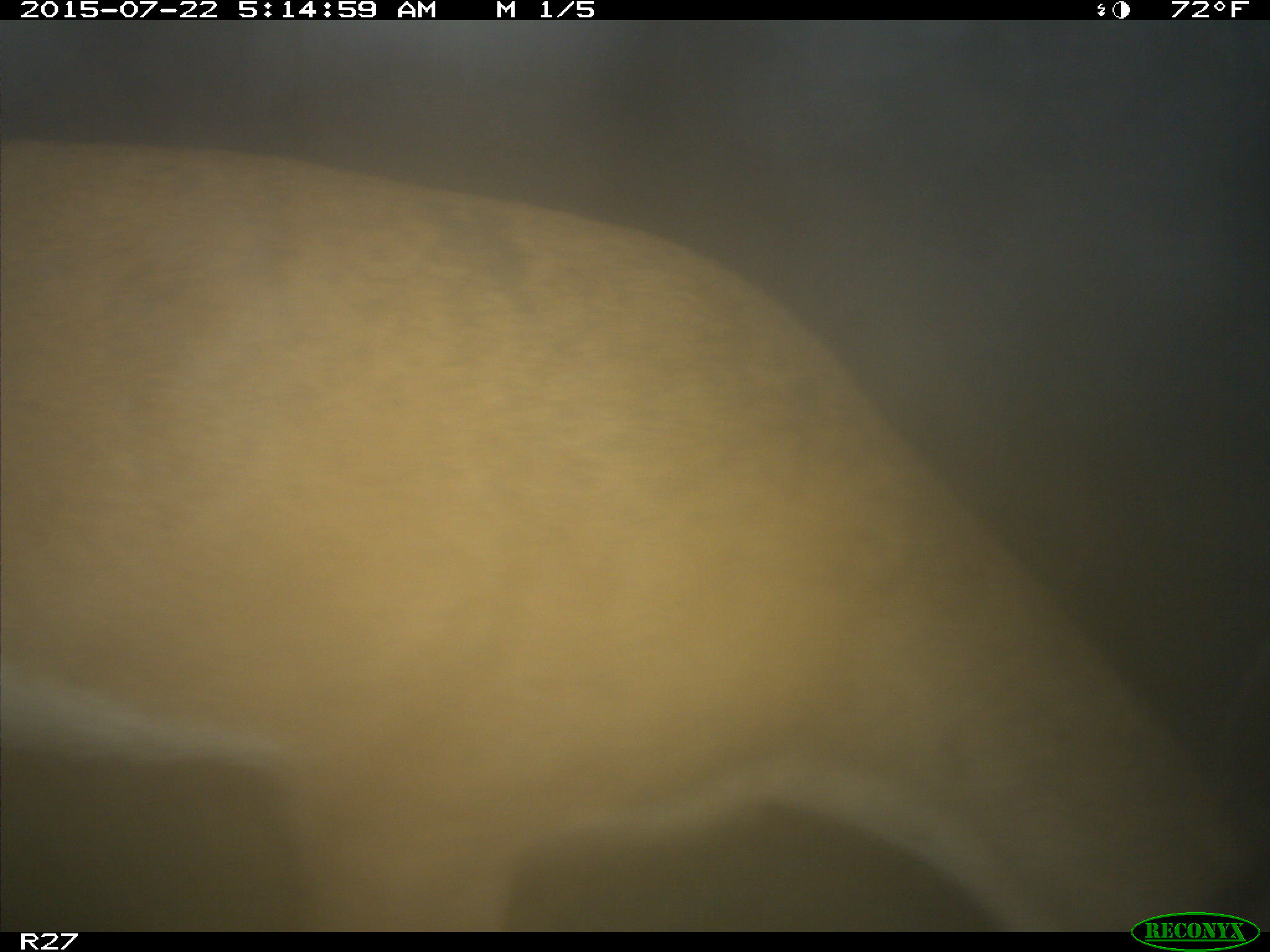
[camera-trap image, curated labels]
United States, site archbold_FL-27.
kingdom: Animalia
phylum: Chordata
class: Mammalia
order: Artiodactyla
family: Cervidae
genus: Odocoileus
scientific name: Odocoileus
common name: deer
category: unidentified deer